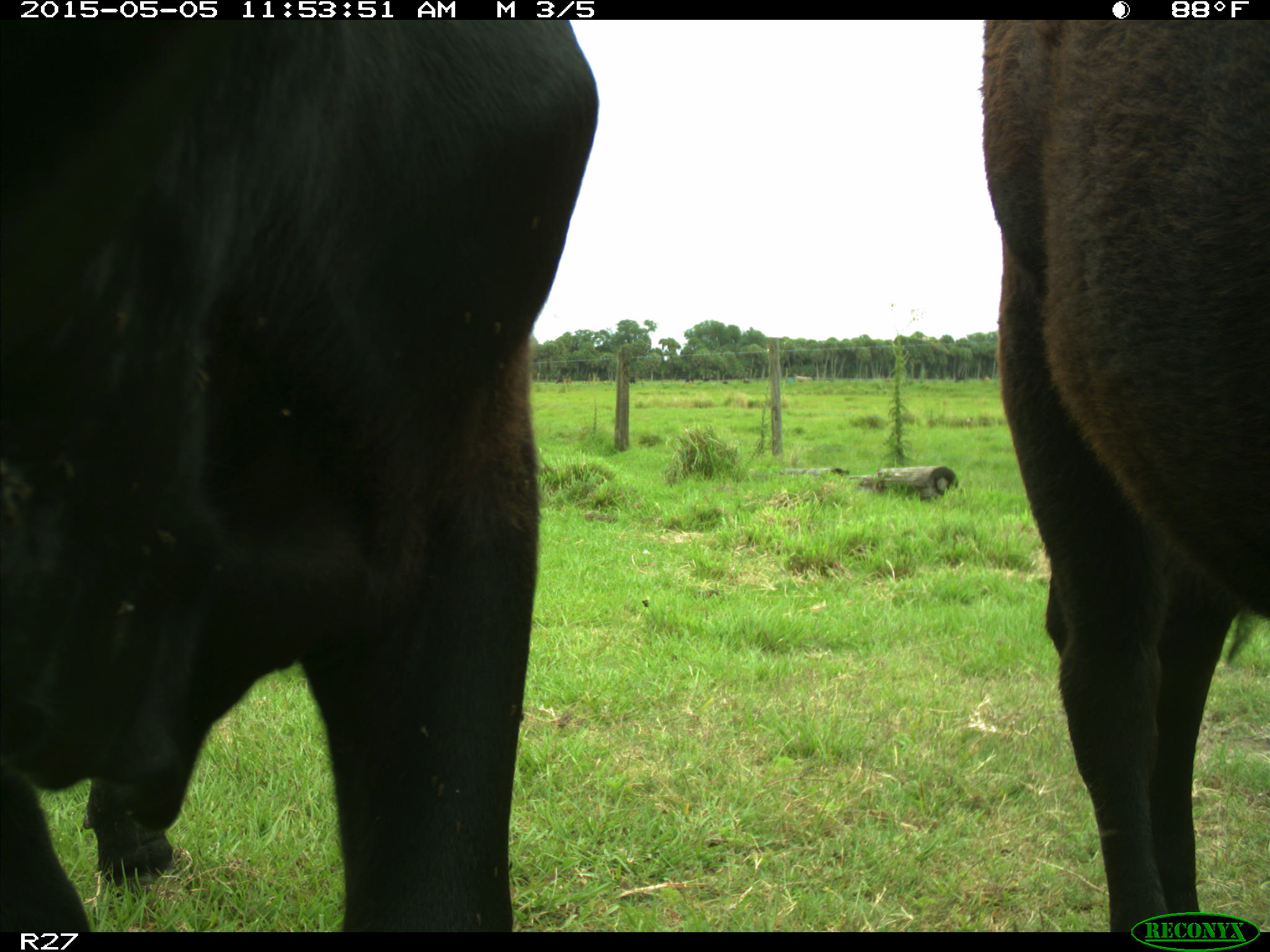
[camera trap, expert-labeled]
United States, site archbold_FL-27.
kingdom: Animalia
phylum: Chordata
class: Mammalia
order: Artiodactyla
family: Bovidae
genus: Bos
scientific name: Bos taurus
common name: domestic cow